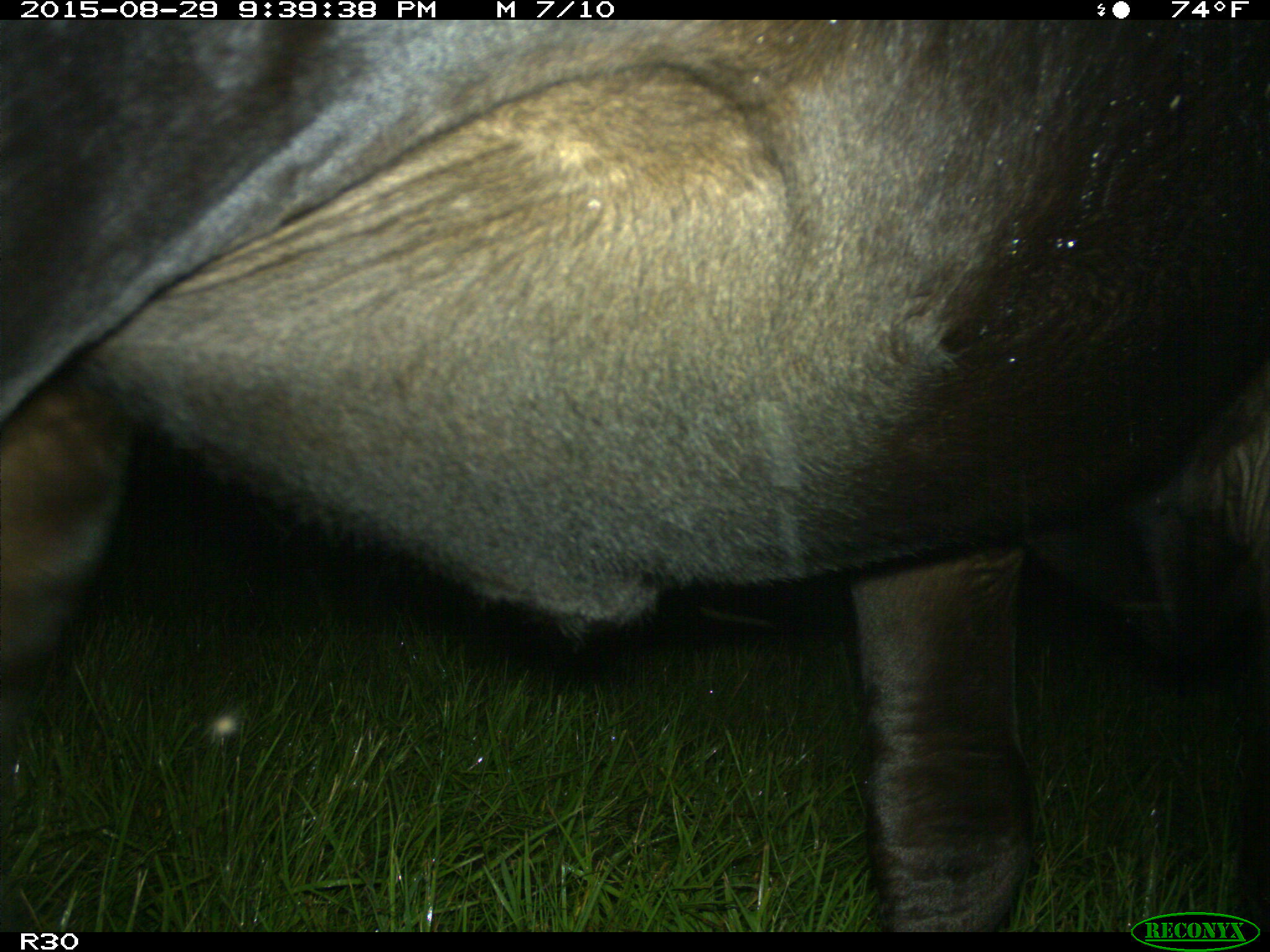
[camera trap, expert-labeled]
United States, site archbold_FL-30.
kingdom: Animalia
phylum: Chordata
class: Mammalia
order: Artiodactyla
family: Bovidae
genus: Bos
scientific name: Bos taurus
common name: domestic cow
Bos taurus (domestic cow).